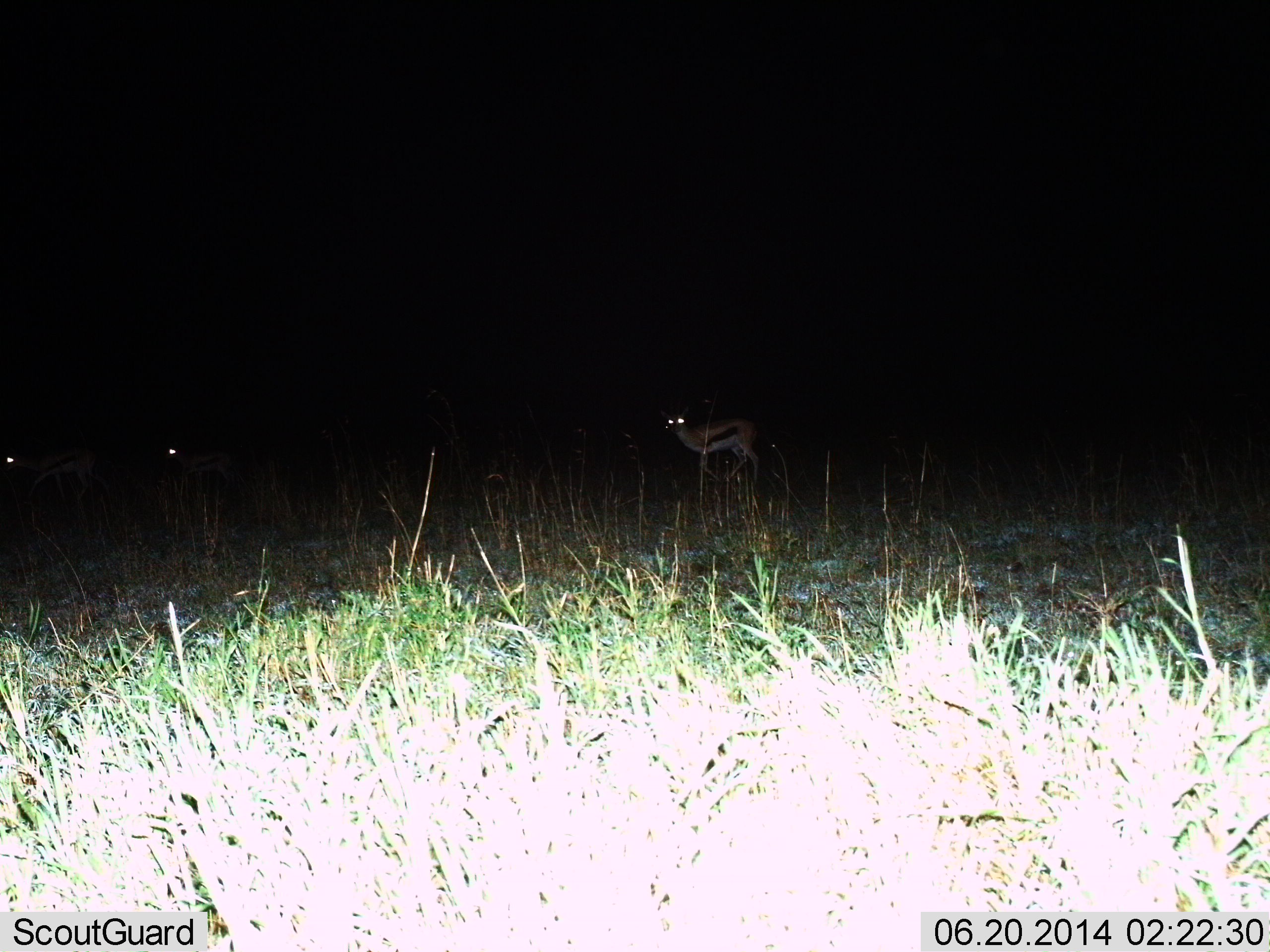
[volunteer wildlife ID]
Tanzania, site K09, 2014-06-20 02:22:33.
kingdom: Animalia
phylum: Chordata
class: Mammalia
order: Artiodactyla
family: Bovidae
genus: Eudorcas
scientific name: Eudorcas thomsonii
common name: thomson's gazelle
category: gazellethomsons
Gazellethomsons (thomson's gazelle) (Eudorcas thomsonii), count 3. Behavior (volunteer vote fractions): standing 80%, resting 0%, moving 20%, interacting 0%. Young present (vote fraction): 0%. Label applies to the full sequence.